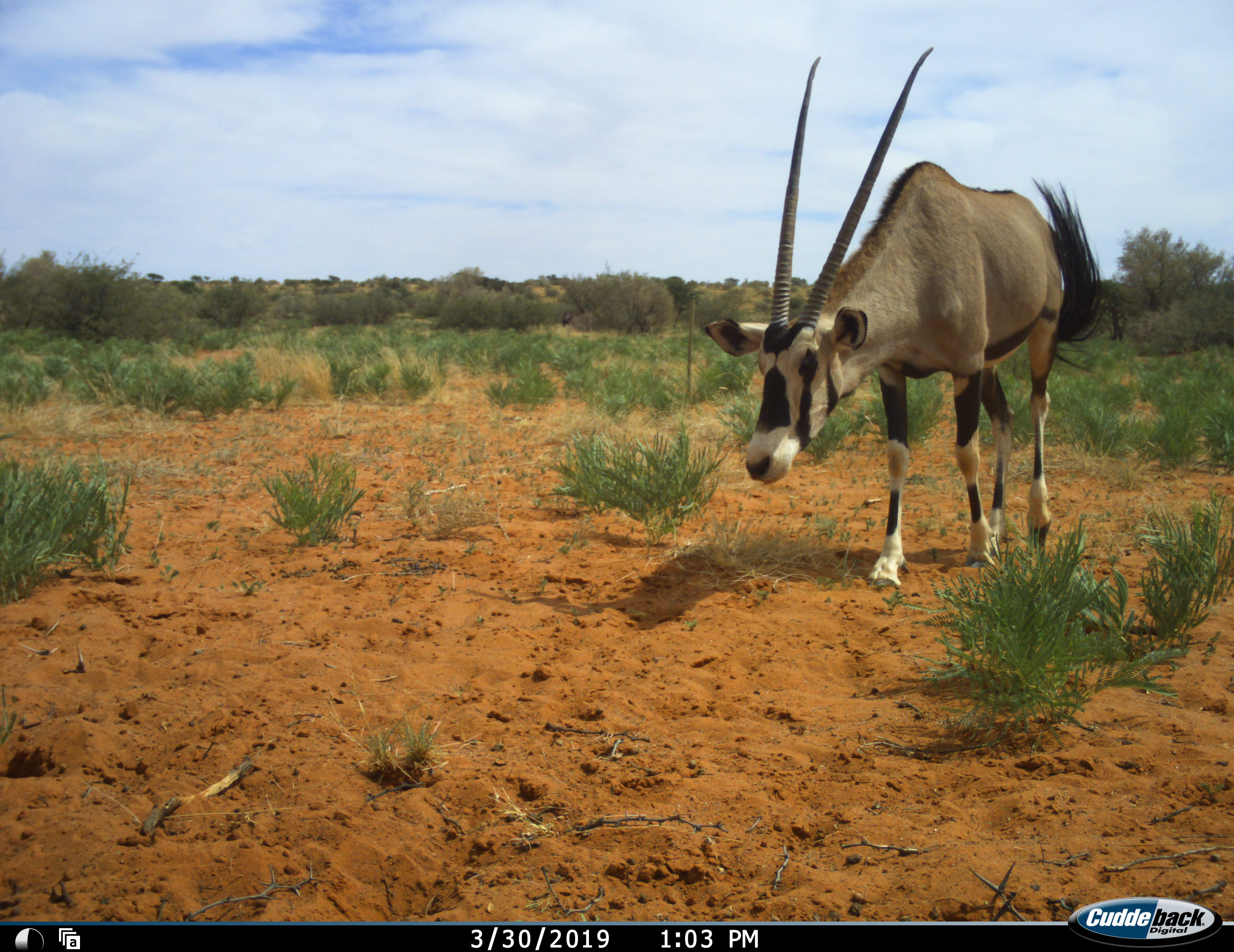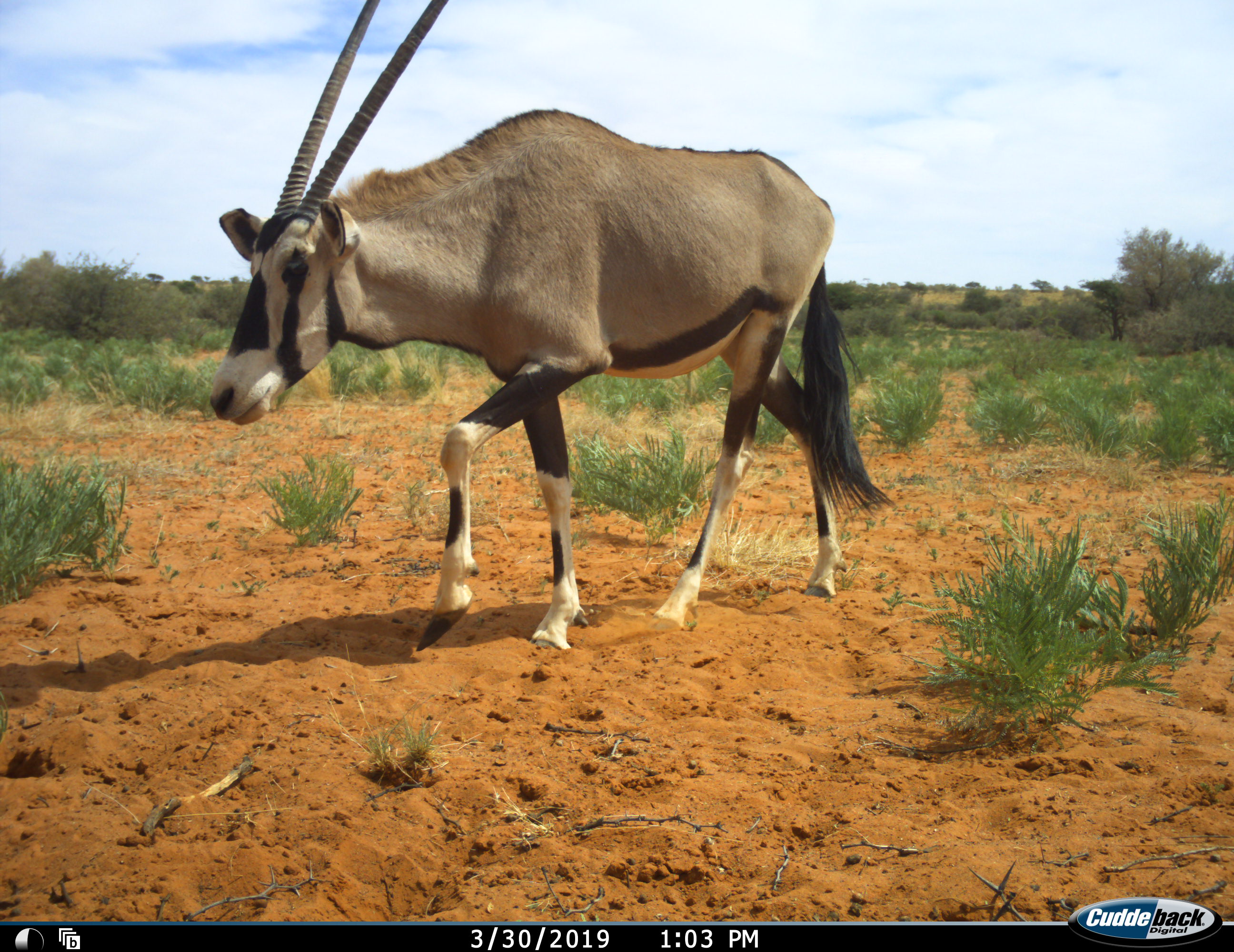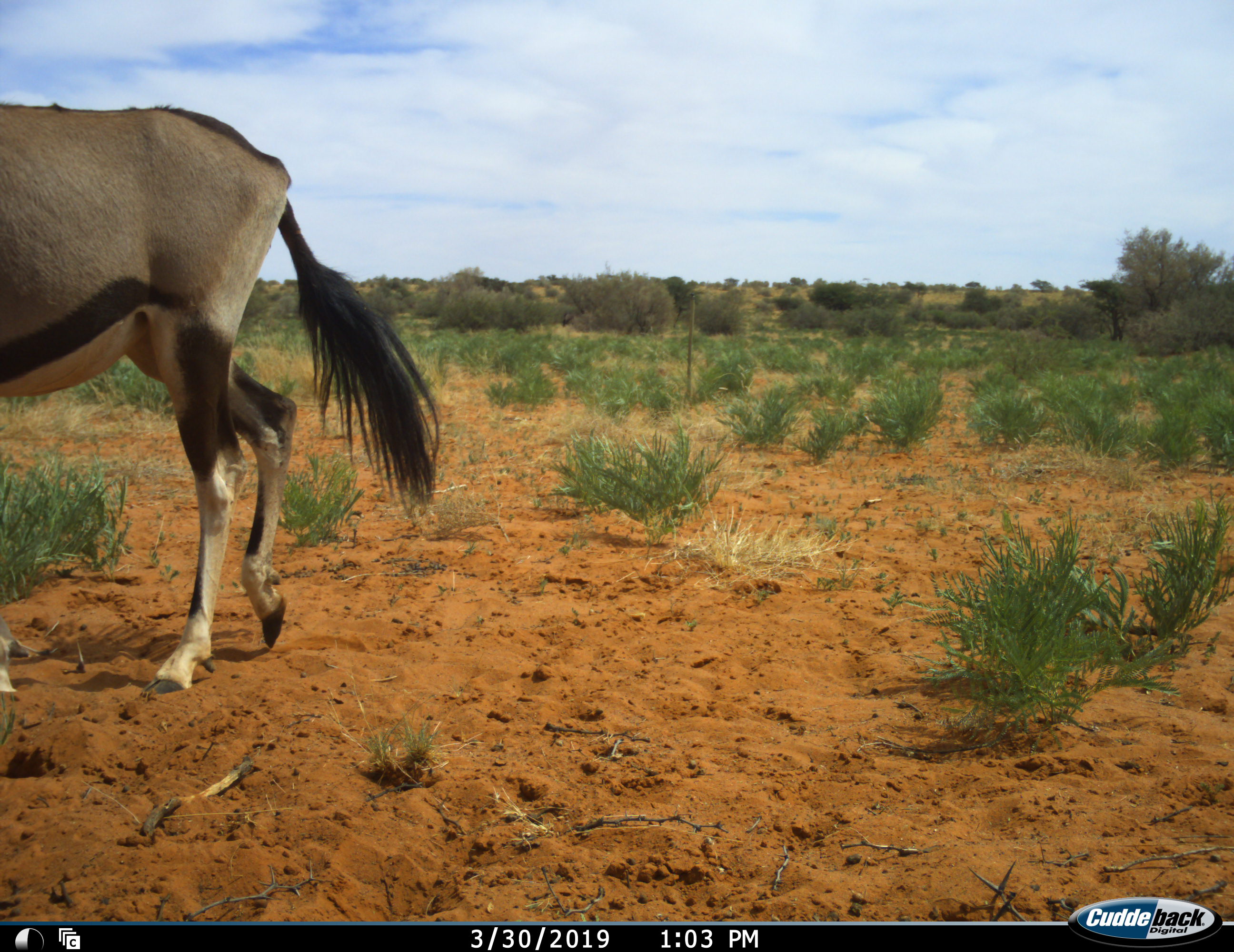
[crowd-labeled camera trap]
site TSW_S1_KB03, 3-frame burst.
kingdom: Animalia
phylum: Chordata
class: Mammalia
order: Artiodactyla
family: Bovidae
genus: Oryx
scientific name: Oryx gazella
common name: gemsbok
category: oryx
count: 1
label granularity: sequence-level